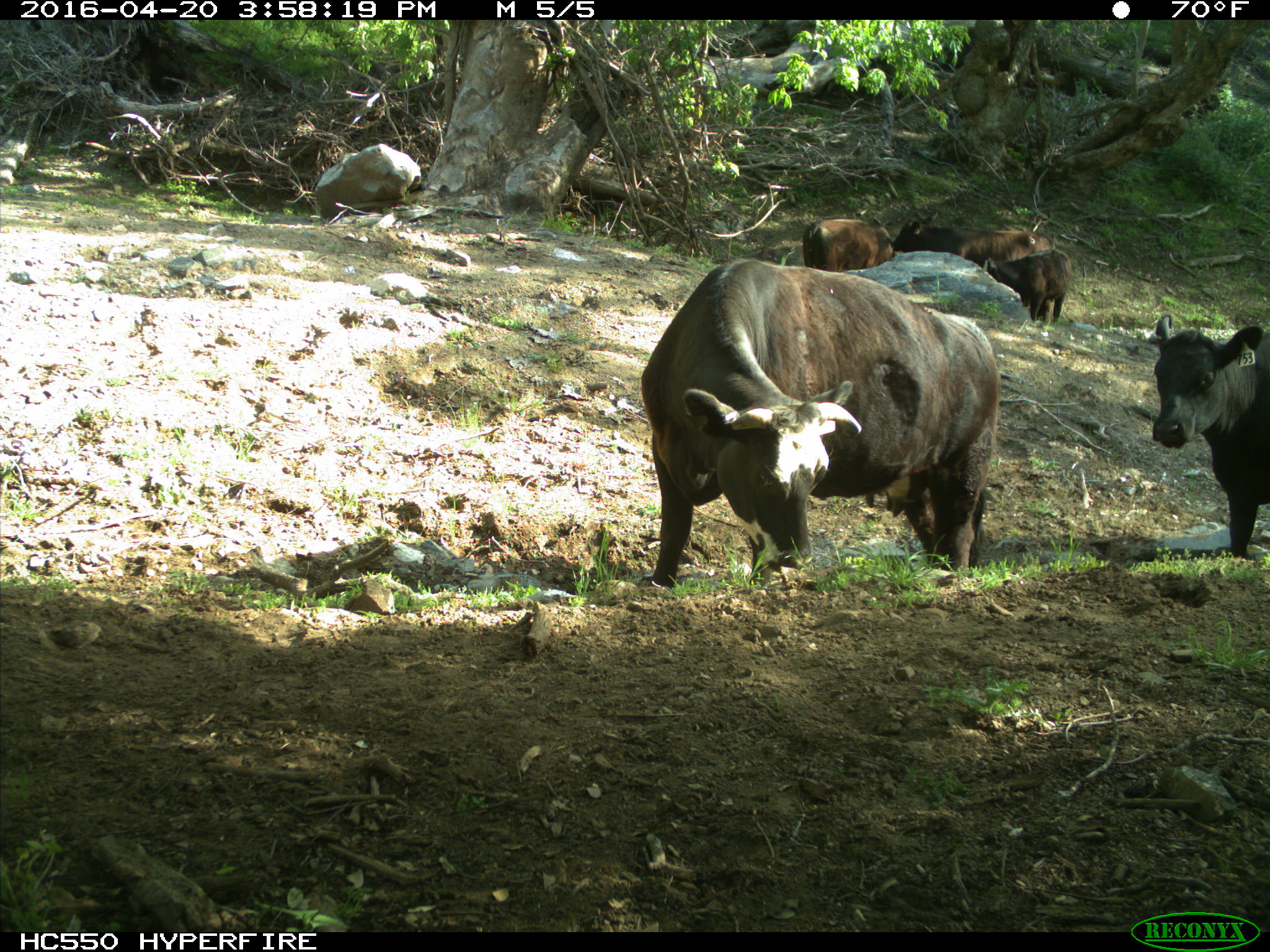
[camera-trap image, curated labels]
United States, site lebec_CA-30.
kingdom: Animalia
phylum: Chordata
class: Mammalia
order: Artiodactyla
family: Bovidae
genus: Bos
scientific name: Bos taurus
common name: domestic cow